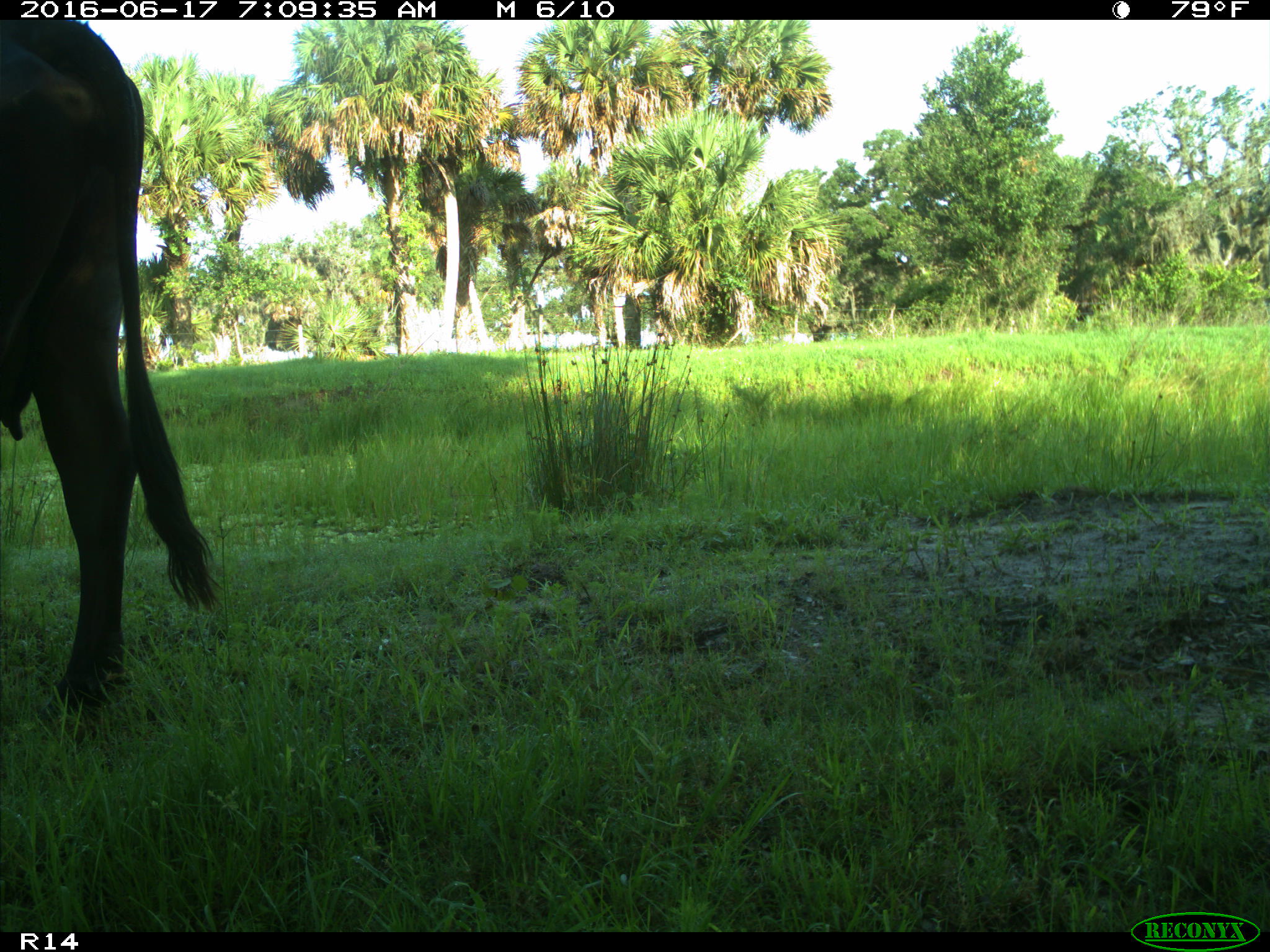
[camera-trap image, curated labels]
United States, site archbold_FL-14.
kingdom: Animalia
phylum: Chordata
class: Mammalia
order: Artiodactyla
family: Bovidae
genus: Bos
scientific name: Bos taurus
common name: domestic cow